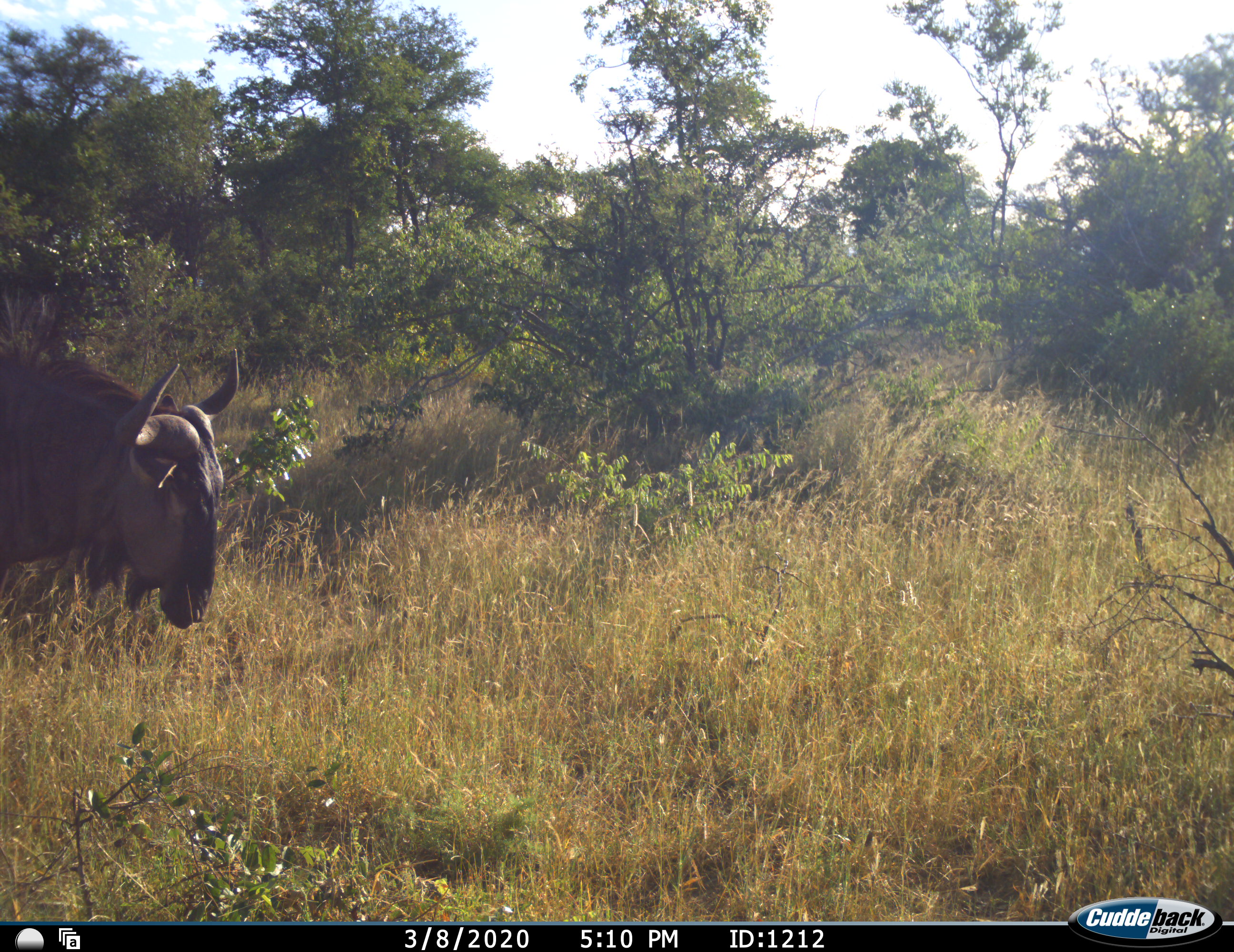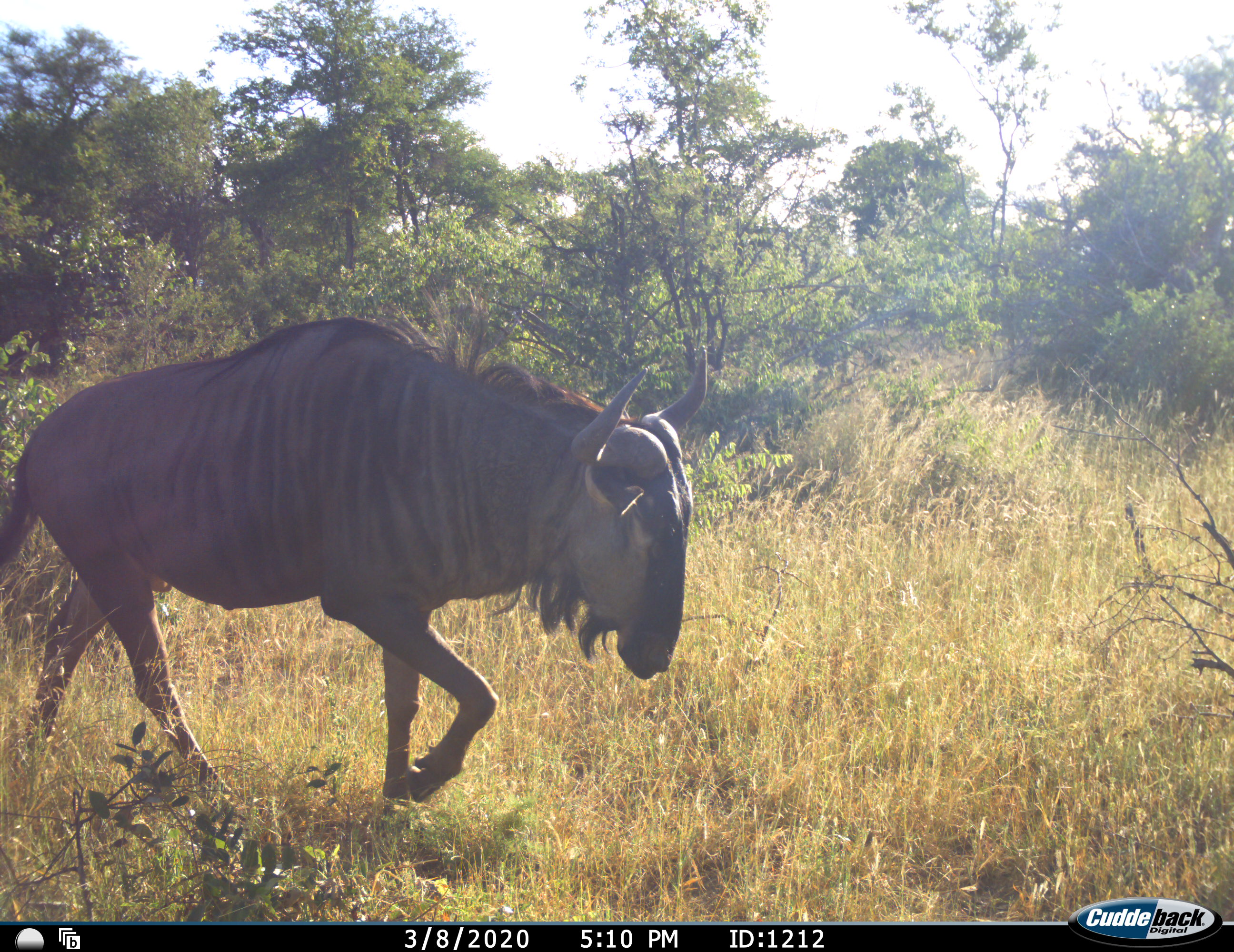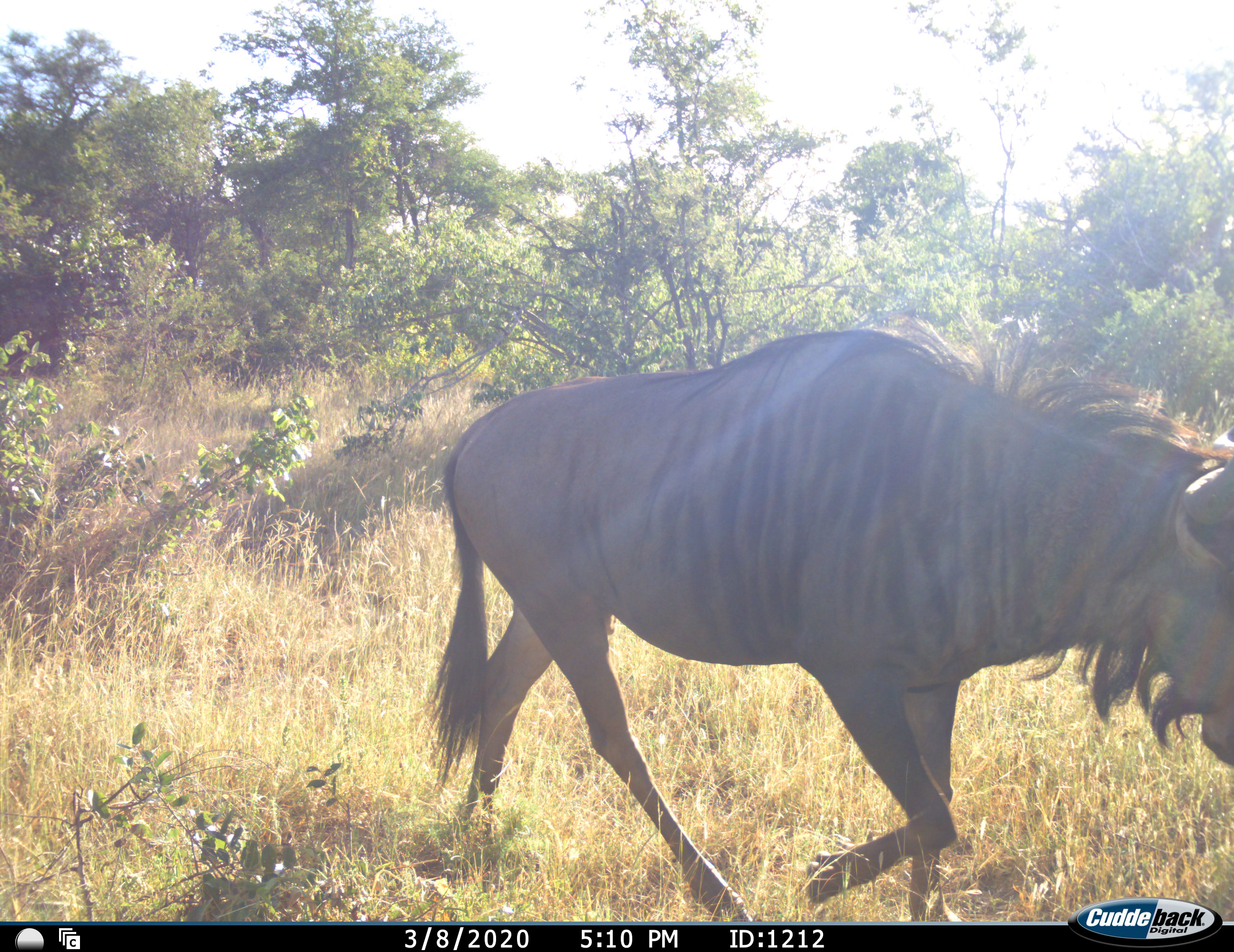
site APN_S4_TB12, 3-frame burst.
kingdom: Animalia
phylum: Chordata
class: Mammalia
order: Artiodactyla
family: Bovidae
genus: Connochaetes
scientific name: Connochaetes taurinus taurinus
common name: blue wildebeest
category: wildebeestblue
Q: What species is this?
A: Wildebeestblue (blue wildebeest) (Connochaetes taurinus taurinus).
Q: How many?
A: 1.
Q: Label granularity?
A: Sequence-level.